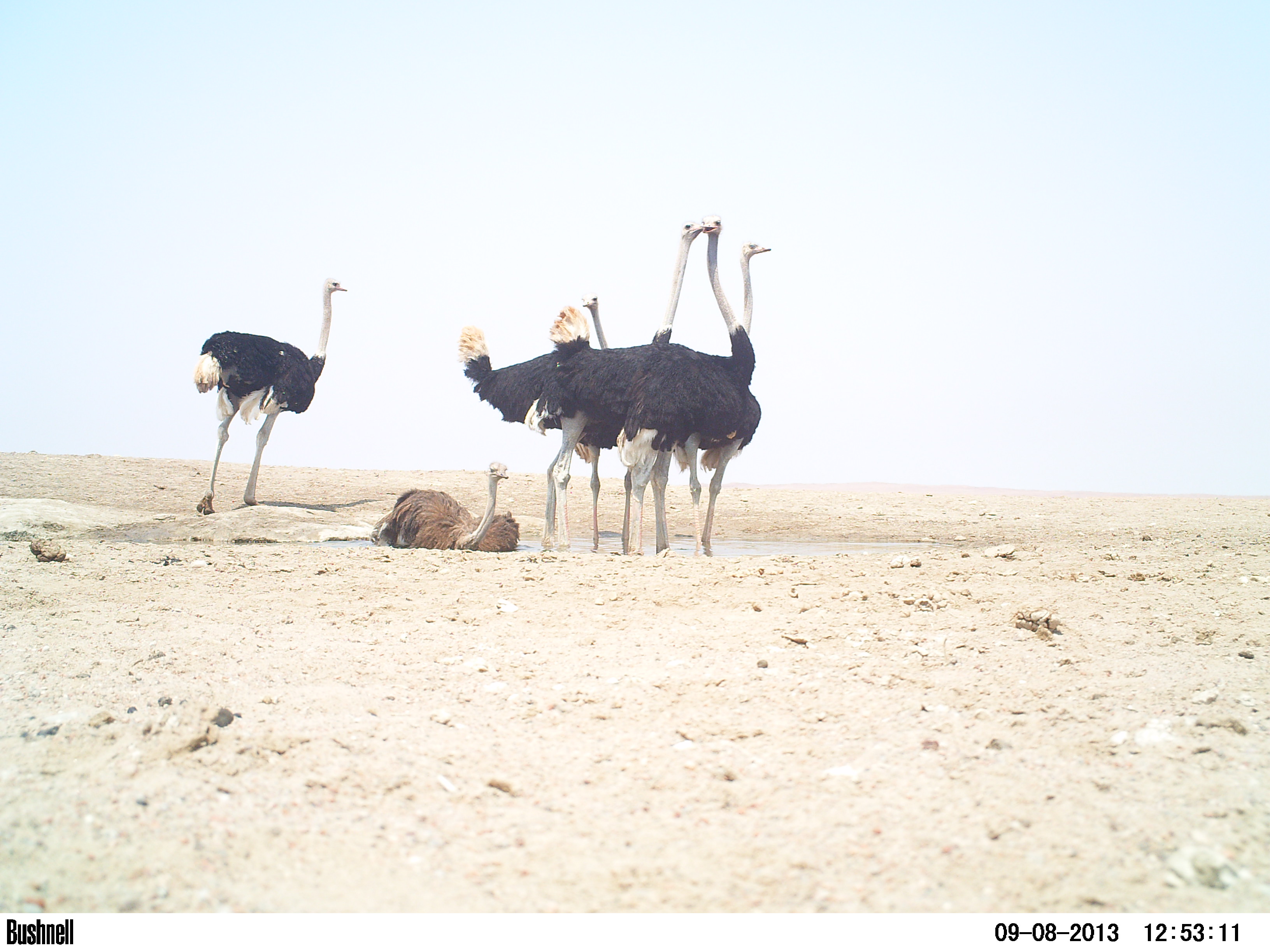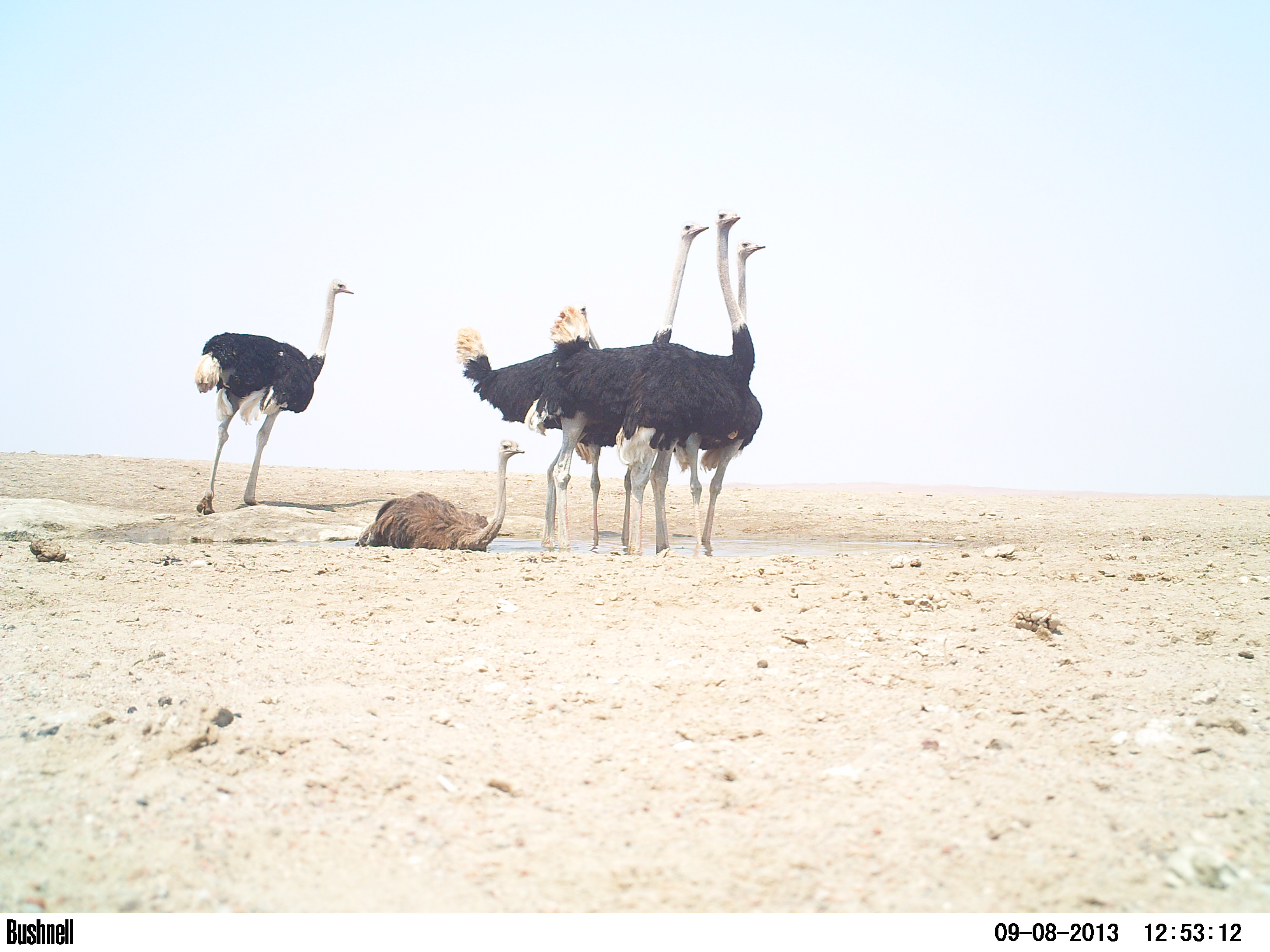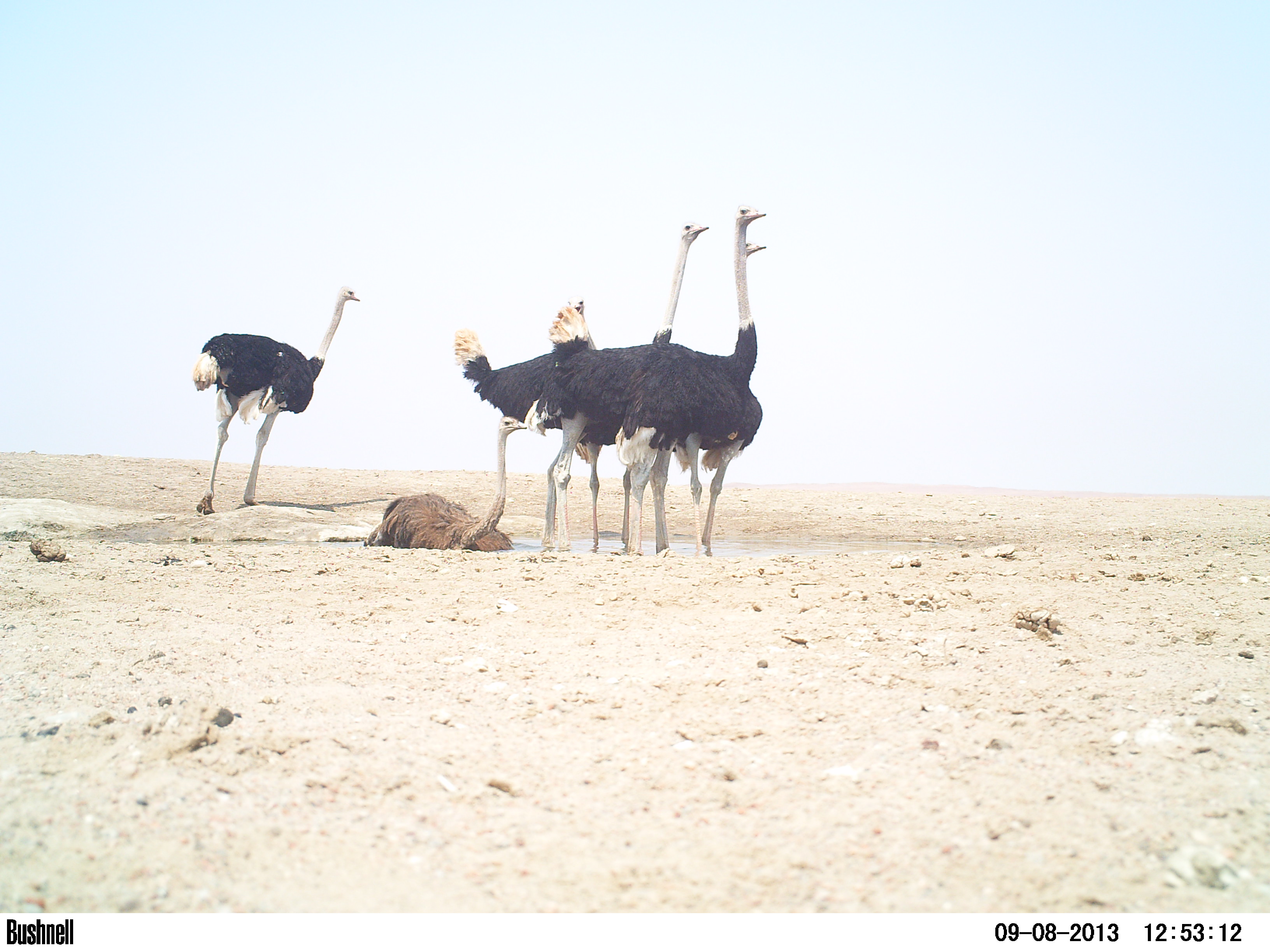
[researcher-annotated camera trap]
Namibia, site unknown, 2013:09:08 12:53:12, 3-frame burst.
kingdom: Animalia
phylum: Chordata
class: Aves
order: Struthioniformes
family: Struthionidae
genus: Struthio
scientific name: Struthio camelus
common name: common ostrich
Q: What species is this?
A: Struthio camelus (common ostrich).